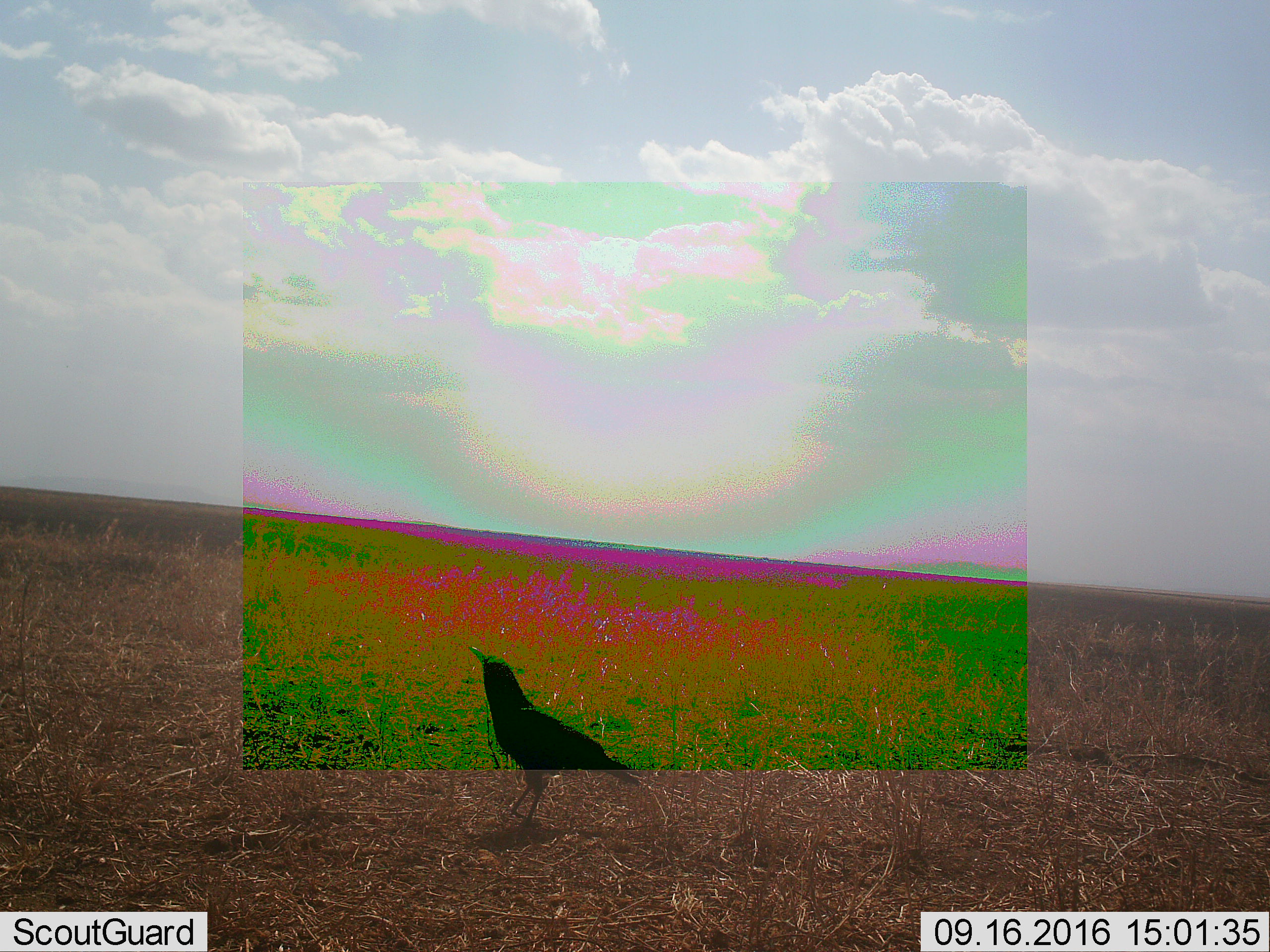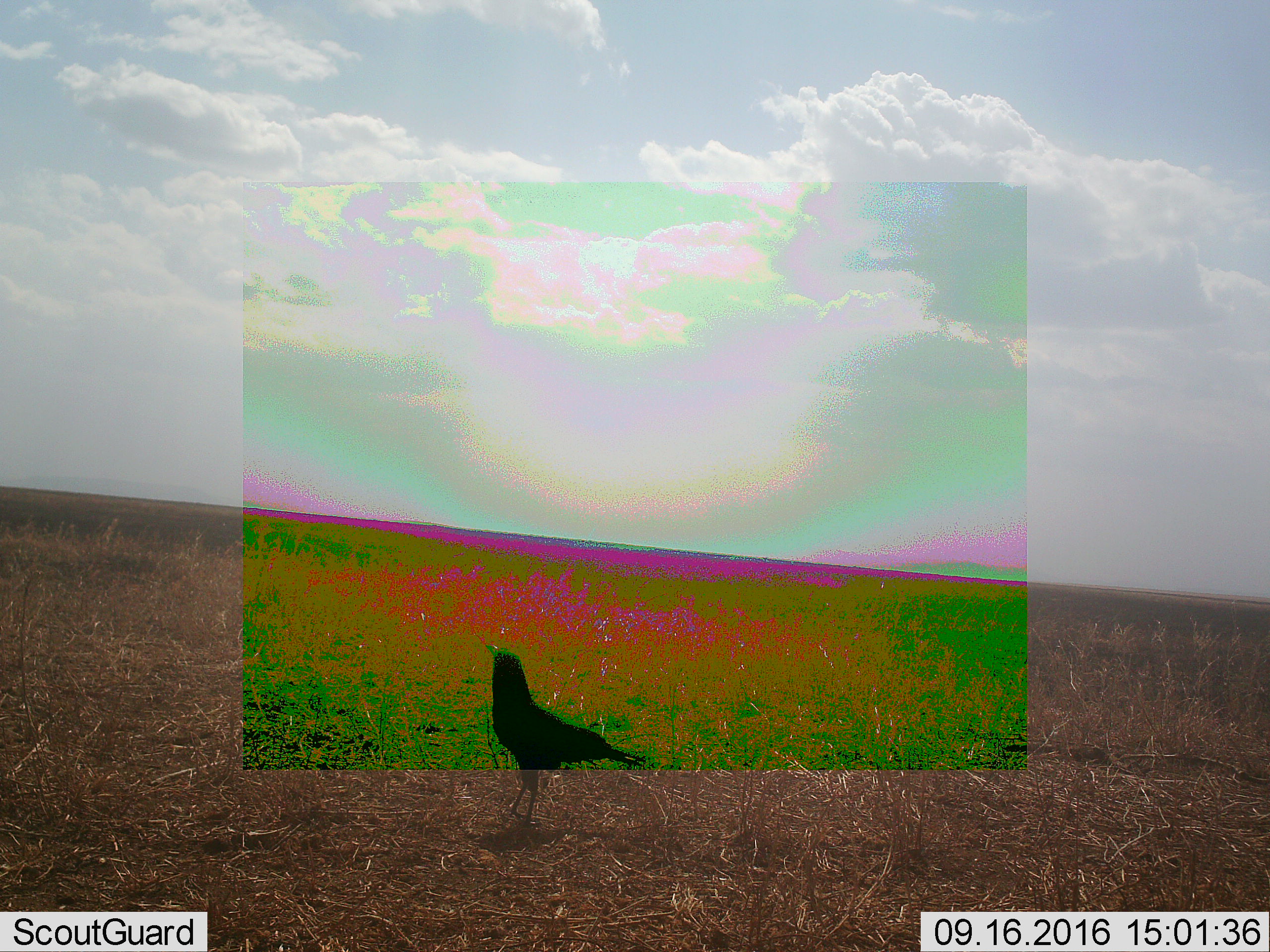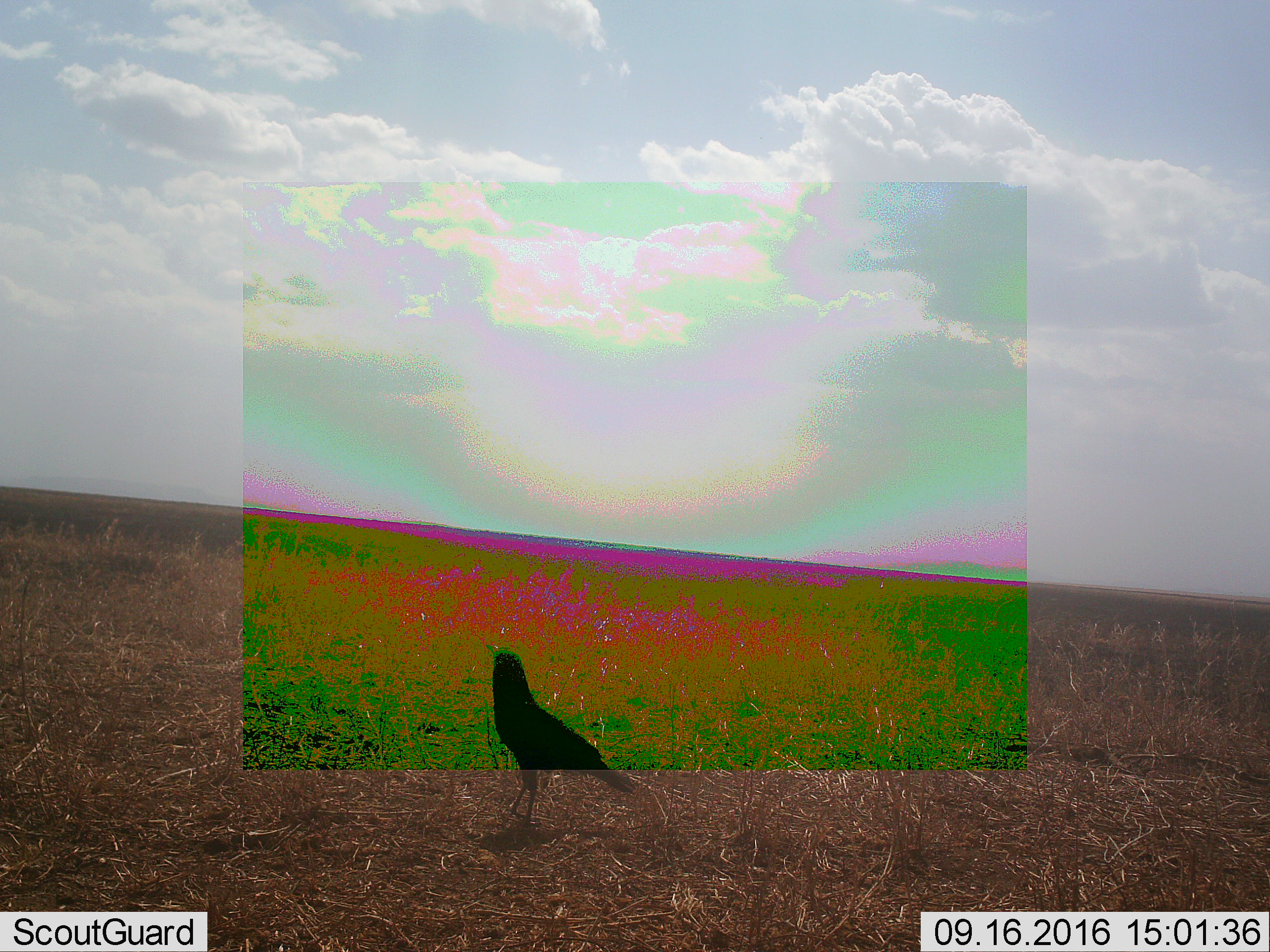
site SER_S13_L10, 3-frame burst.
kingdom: Animalia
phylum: Chordata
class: Aves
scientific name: Aves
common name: bird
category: birdother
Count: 1.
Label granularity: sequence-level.